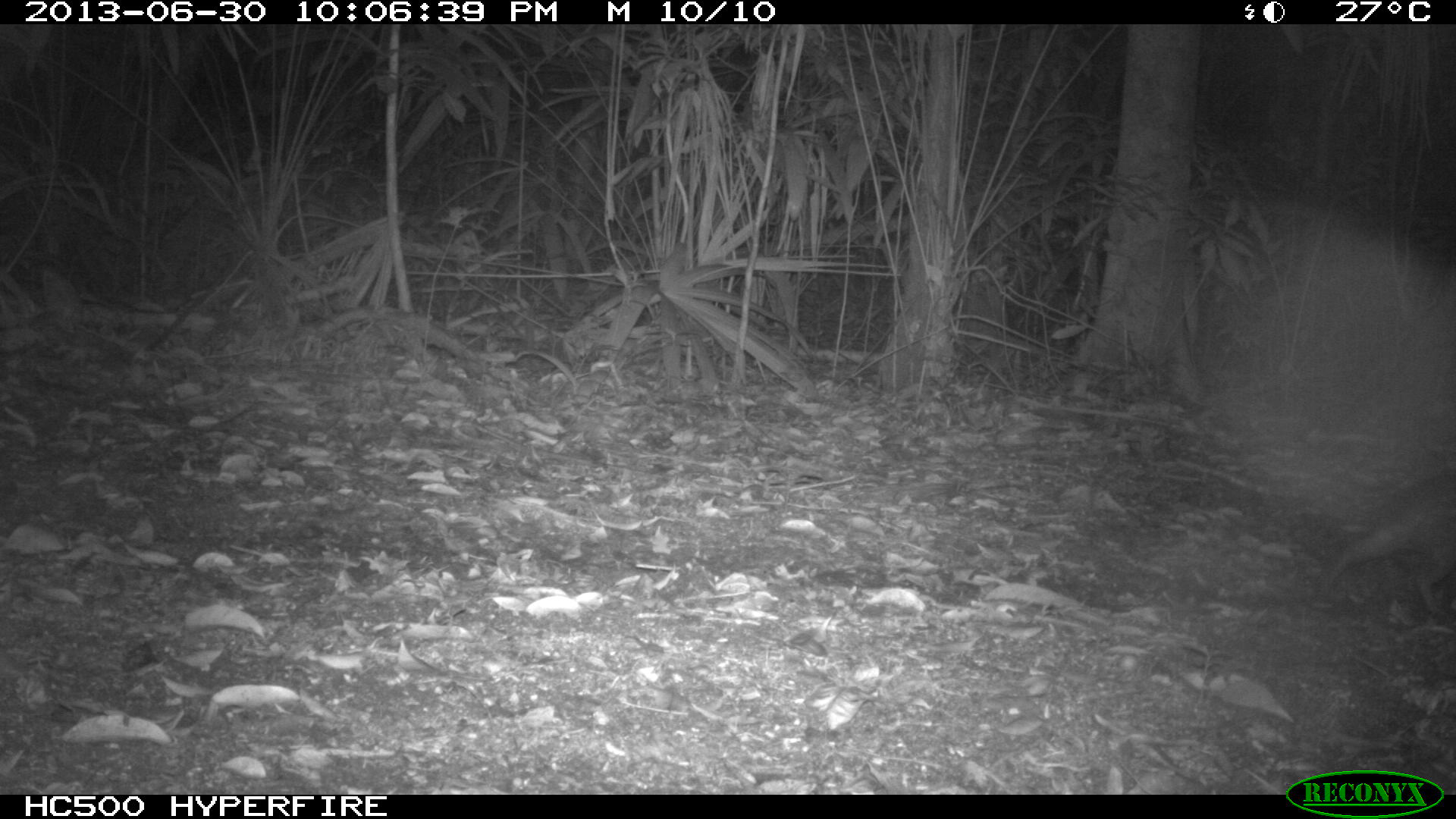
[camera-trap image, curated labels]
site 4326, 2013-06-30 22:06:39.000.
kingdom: Animalia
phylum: Chordata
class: Mammalia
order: Rodentia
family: Cuniculidae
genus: Cuniculus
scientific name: Cuniculus paca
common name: lowland paca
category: agouti paca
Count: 1.